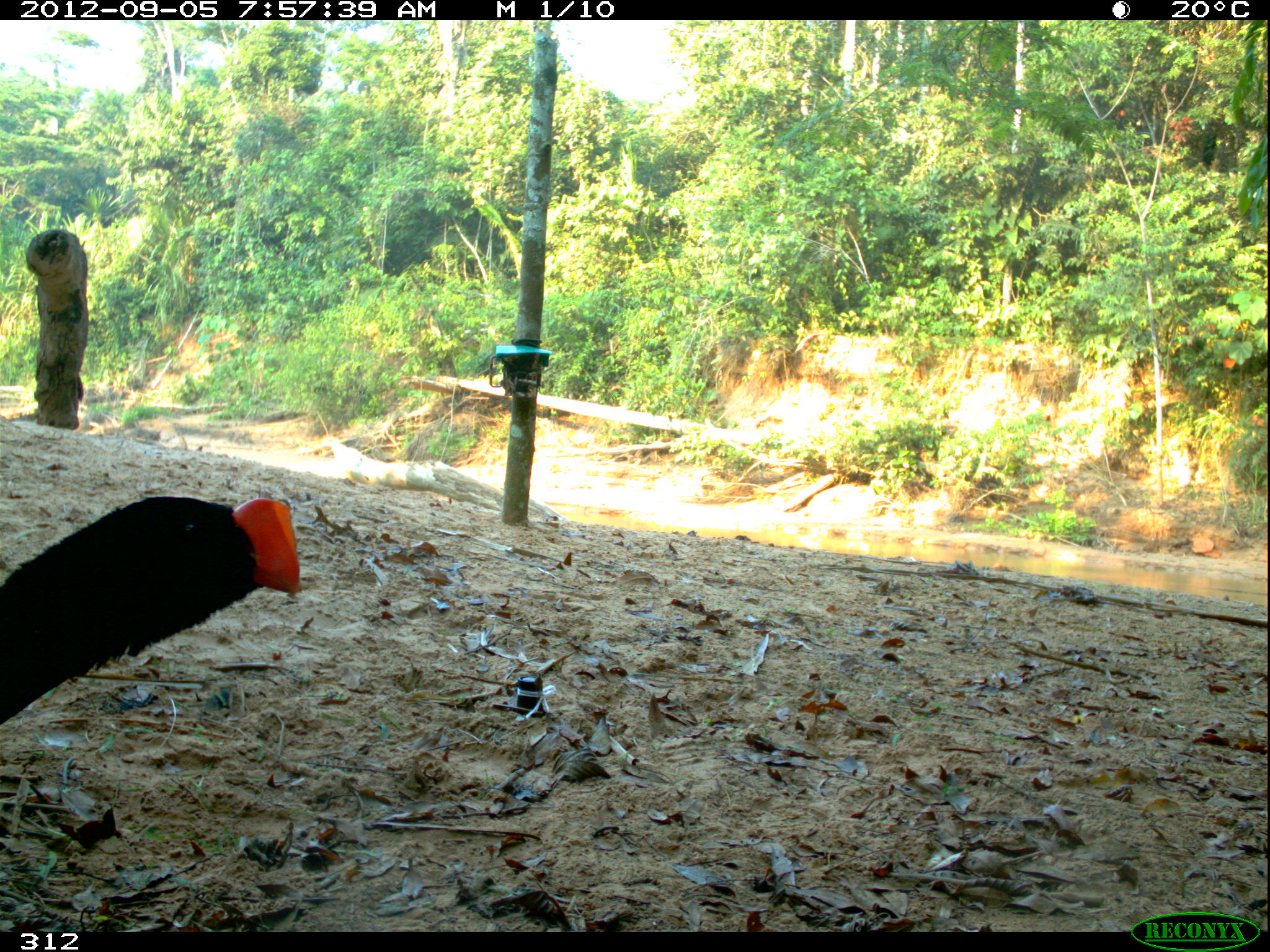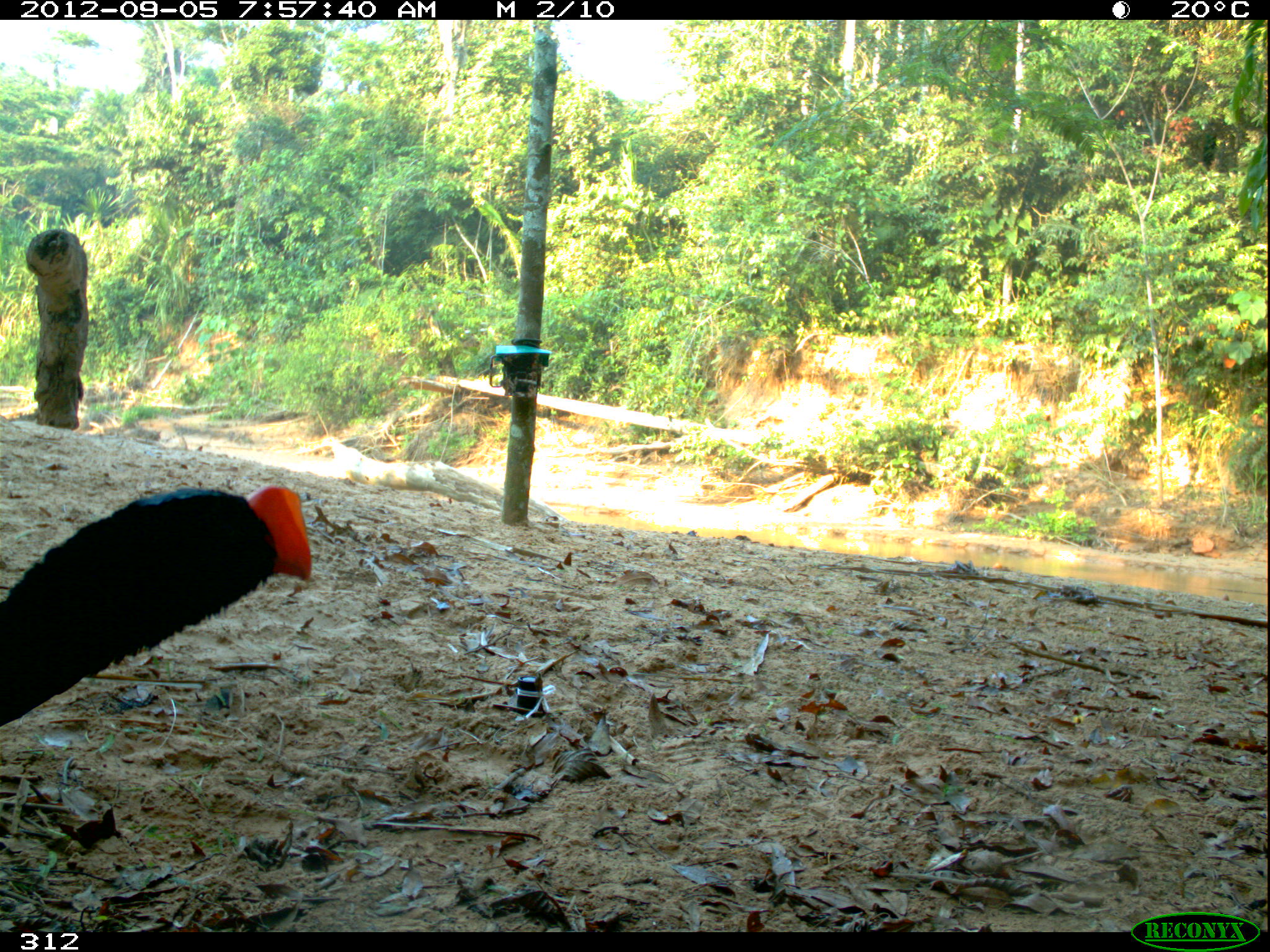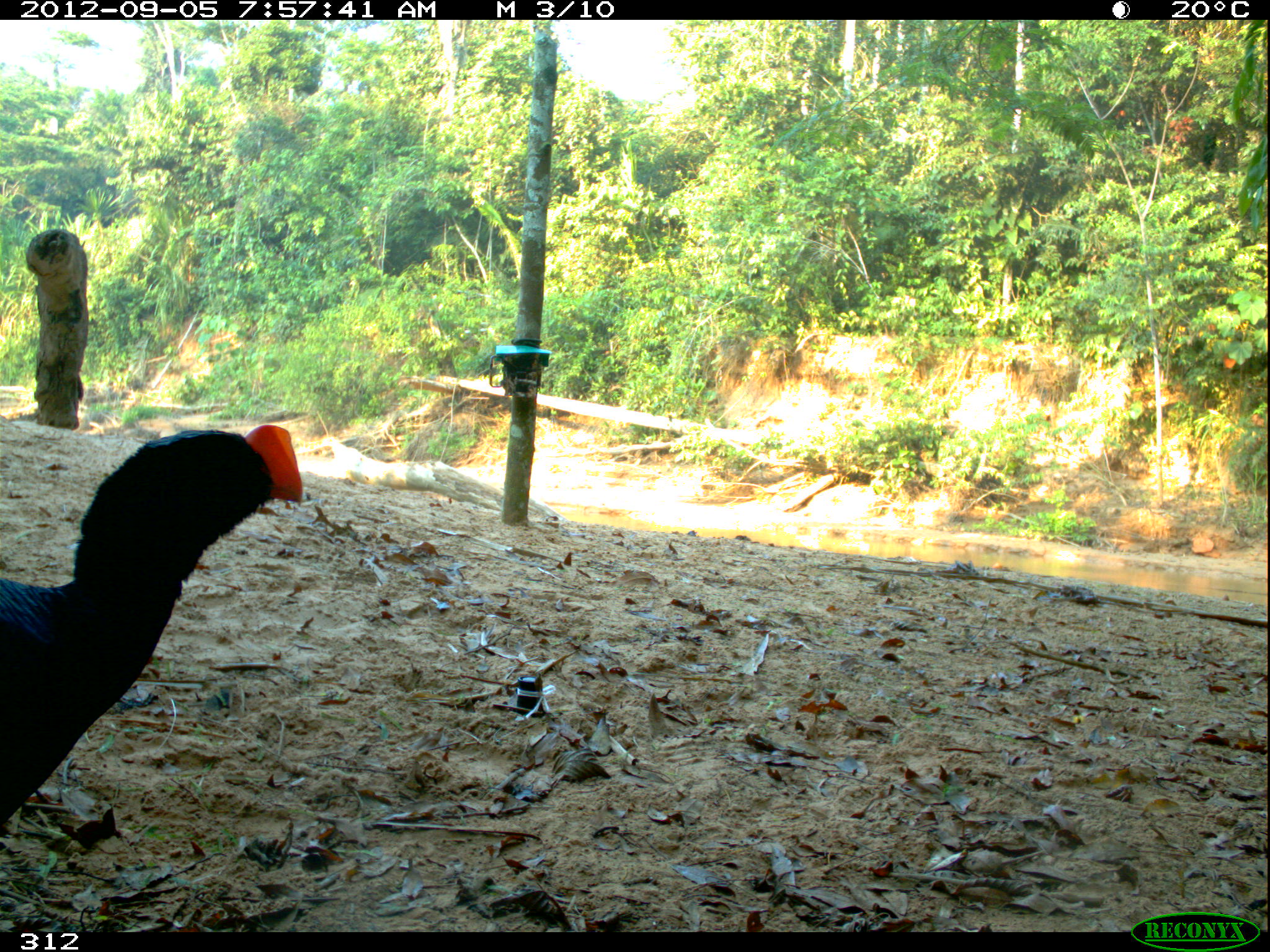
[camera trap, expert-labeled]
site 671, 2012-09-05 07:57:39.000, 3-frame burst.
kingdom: Animalia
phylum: Chordata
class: Aves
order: Galliformes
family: Cracidae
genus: Mitu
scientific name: Mitu tuberosum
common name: razor-billed curassow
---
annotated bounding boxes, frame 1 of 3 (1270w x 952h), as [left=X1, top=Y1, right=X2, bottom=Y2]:
mitu tuberosum: [left=1, top=490, right=303, bottom=727]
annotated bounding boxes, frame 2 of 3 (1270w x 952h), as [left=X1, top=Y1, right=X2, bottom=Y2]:
mitu tuberosum: [left=0, top=483, right=313, bottom=725]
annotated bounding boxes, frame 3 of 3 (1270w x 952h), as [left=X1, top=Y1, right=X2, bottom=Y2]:
mitu tuberosum: [left=1, top=417, right=304, bottom=826]